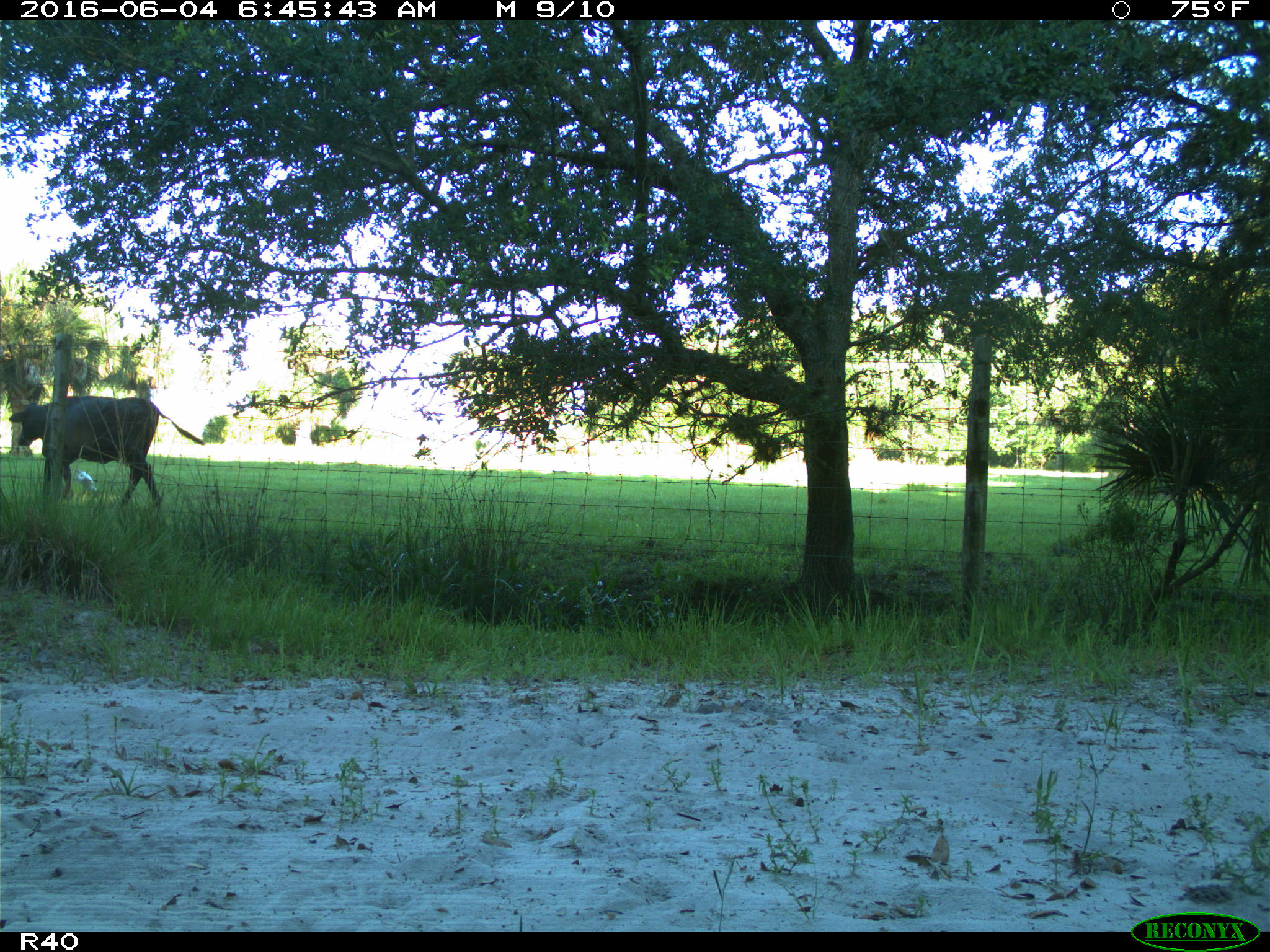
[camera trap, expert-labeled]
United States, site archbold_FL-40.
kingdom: Animalia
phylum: Chordata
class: Mammalia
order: Artiodactyla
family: Bovidae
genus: Bos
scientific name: Bos taurus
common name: domestic cow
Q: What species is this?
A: Bos taurus (domestic cow).